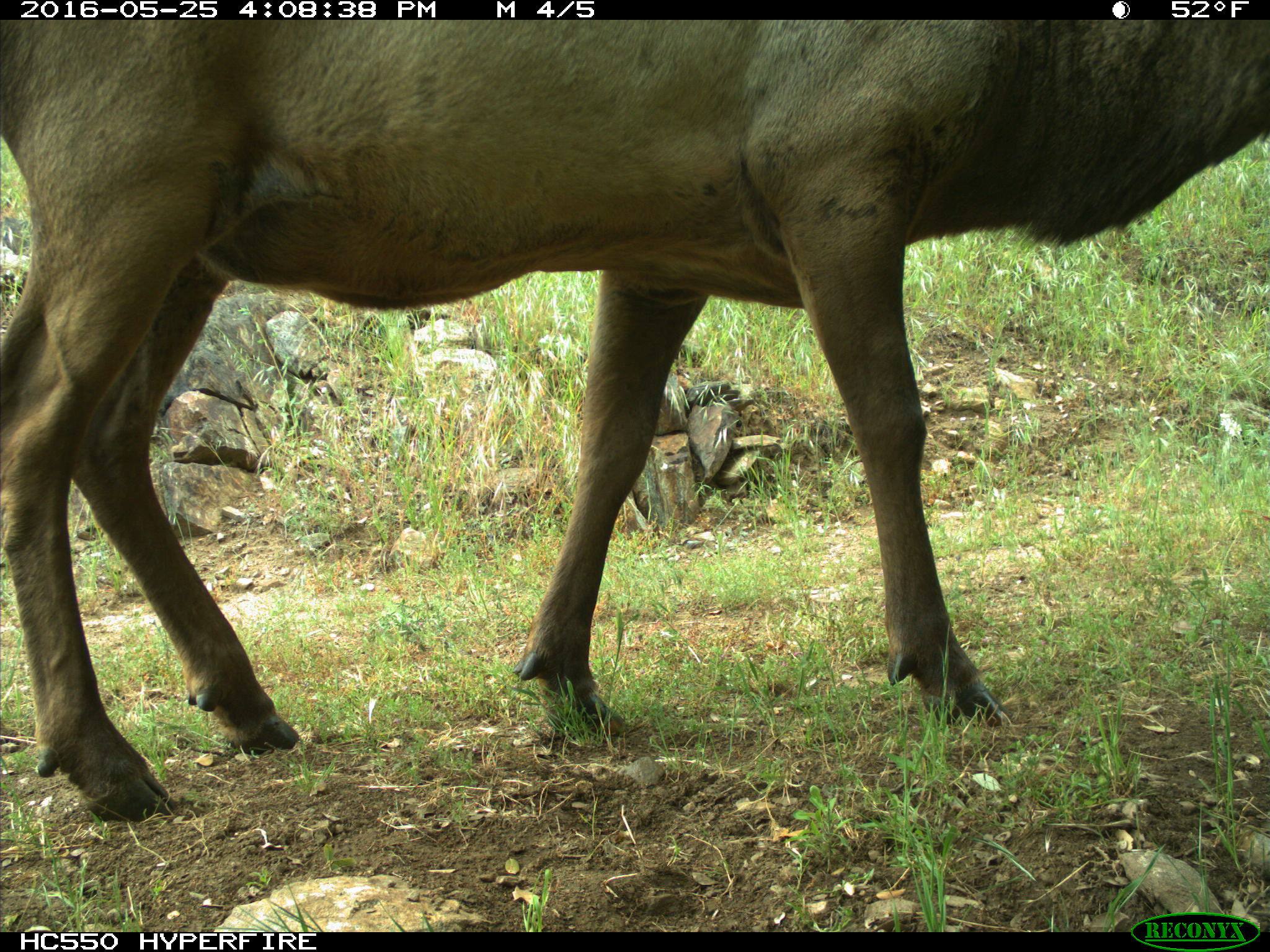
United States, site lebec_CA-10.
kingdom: Animalia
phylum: Chordata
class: Mammalia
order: Artiodactyla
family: Cervidae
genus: Cervus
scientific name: Cervus canadensis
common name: elk